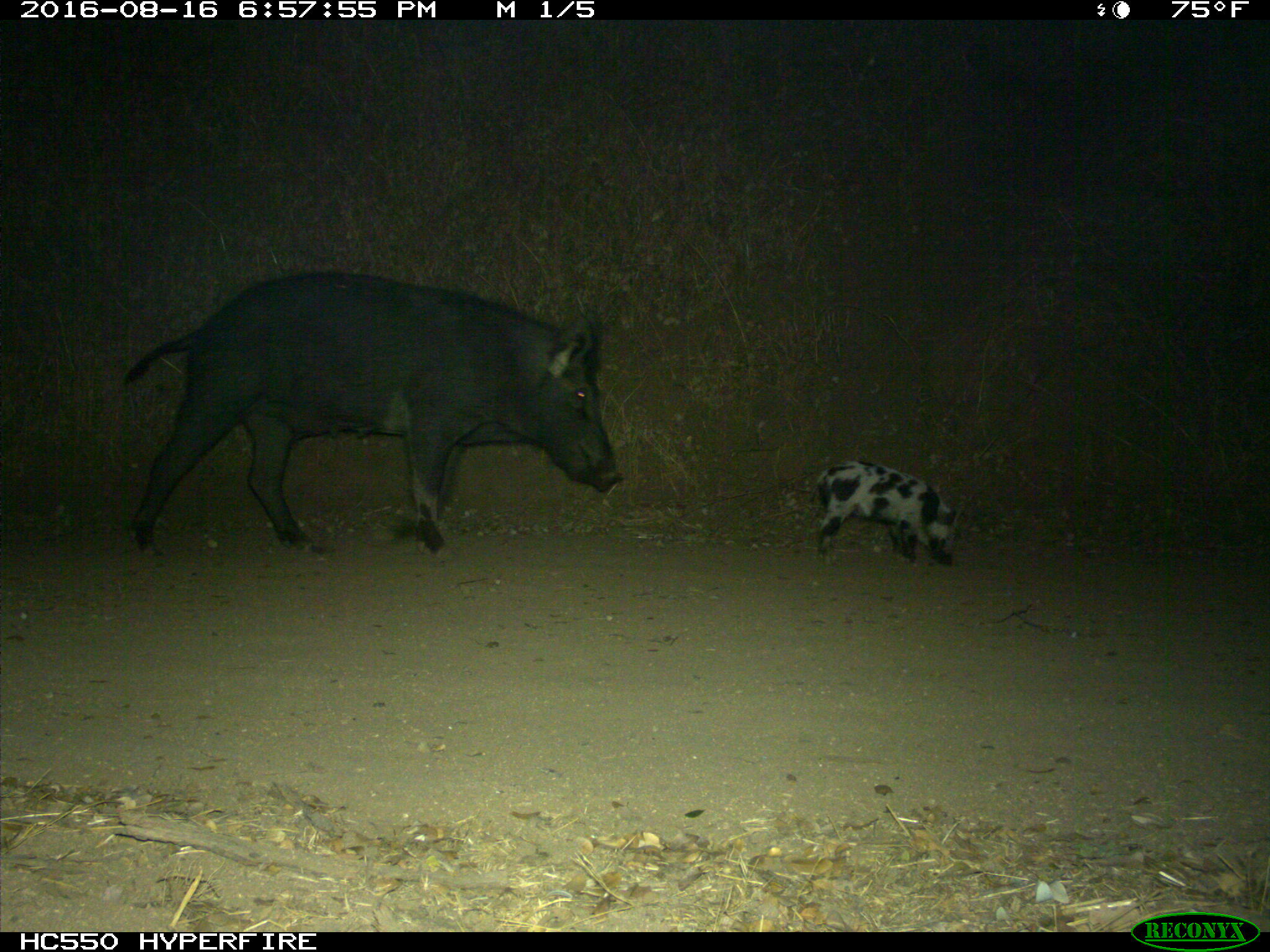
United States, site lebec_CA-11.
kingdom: Animalia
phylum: Chordata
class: Mammalia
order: Artiodactyla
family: Suidae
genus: Sus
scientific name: Sus scrofa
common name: wild boar